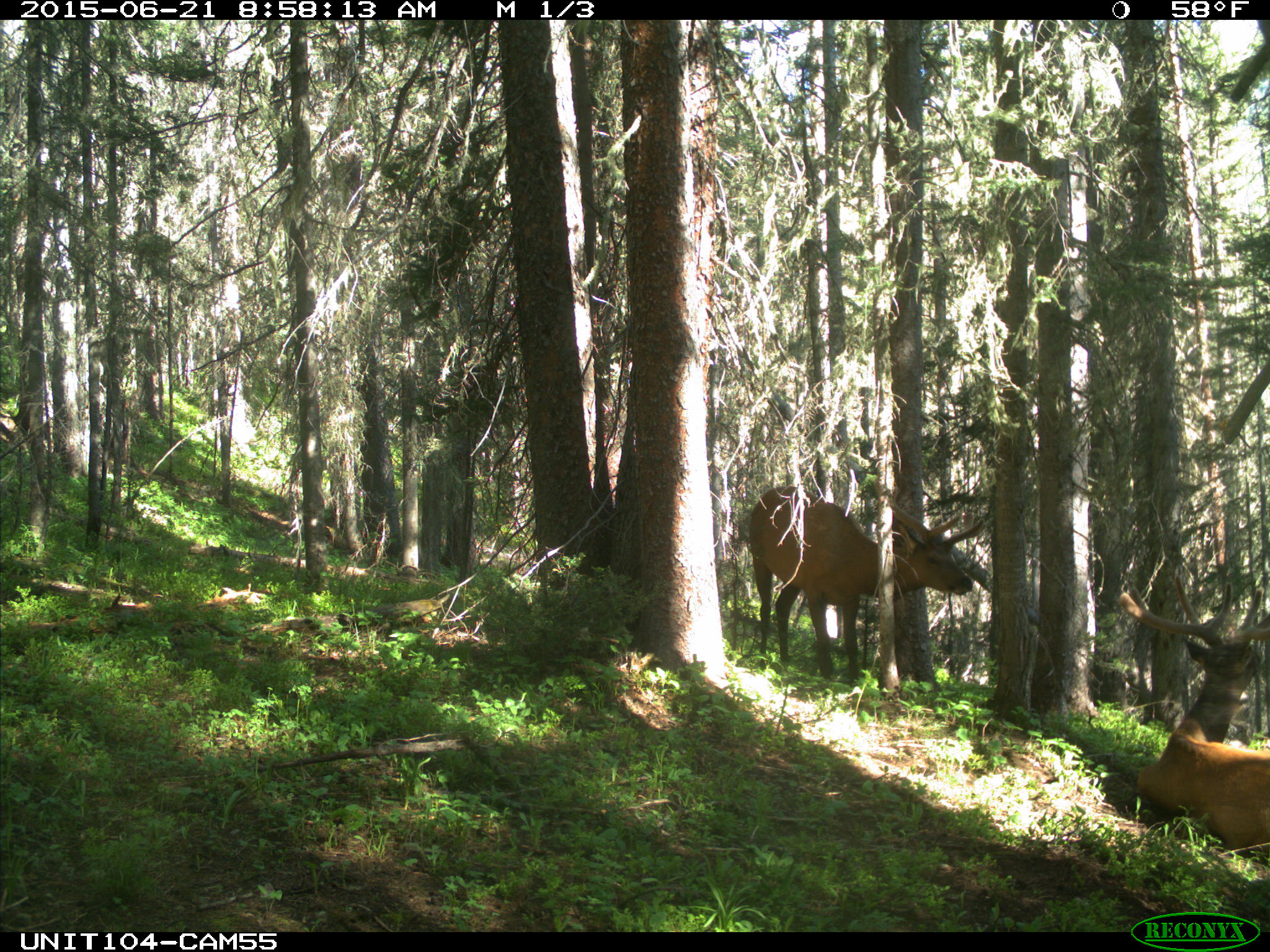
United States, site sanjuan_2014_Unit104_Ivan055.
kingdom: Animalia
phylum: Chordata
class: Mammalia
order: Artiodactyla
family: Cervidae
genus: Cervus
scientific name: Cervus elaphus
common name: red deer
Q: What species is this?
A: Cervus elaphus (red deer).